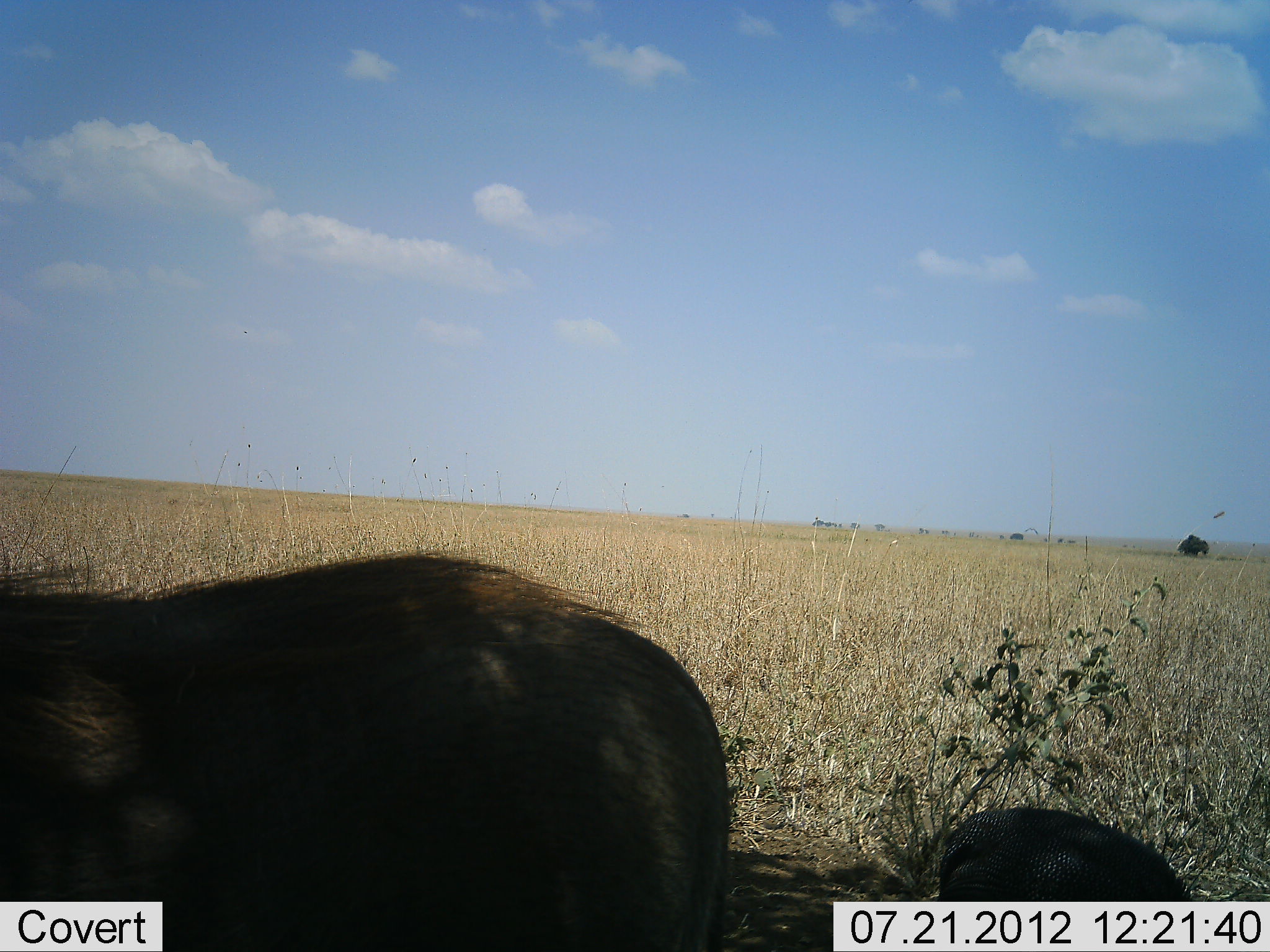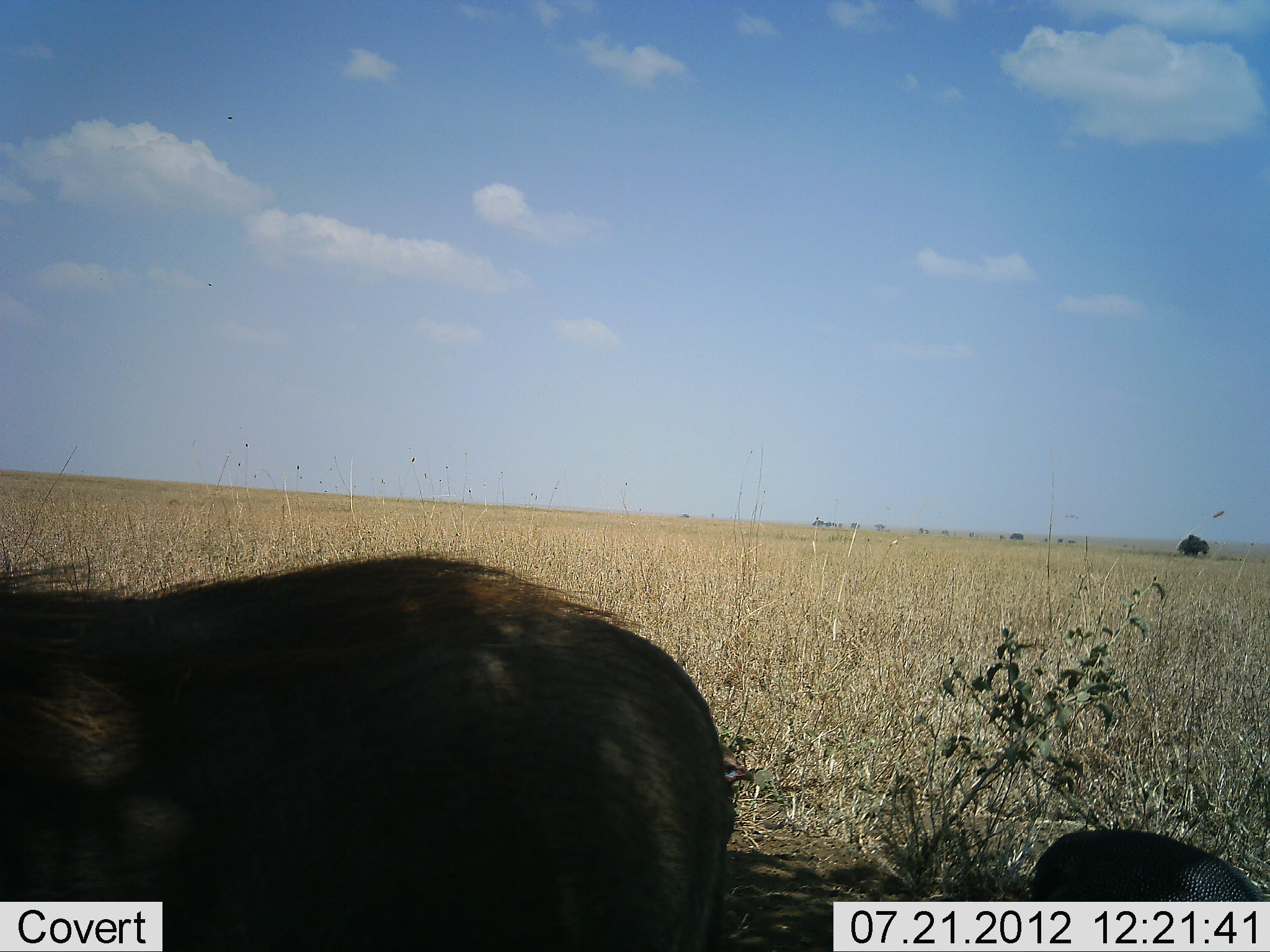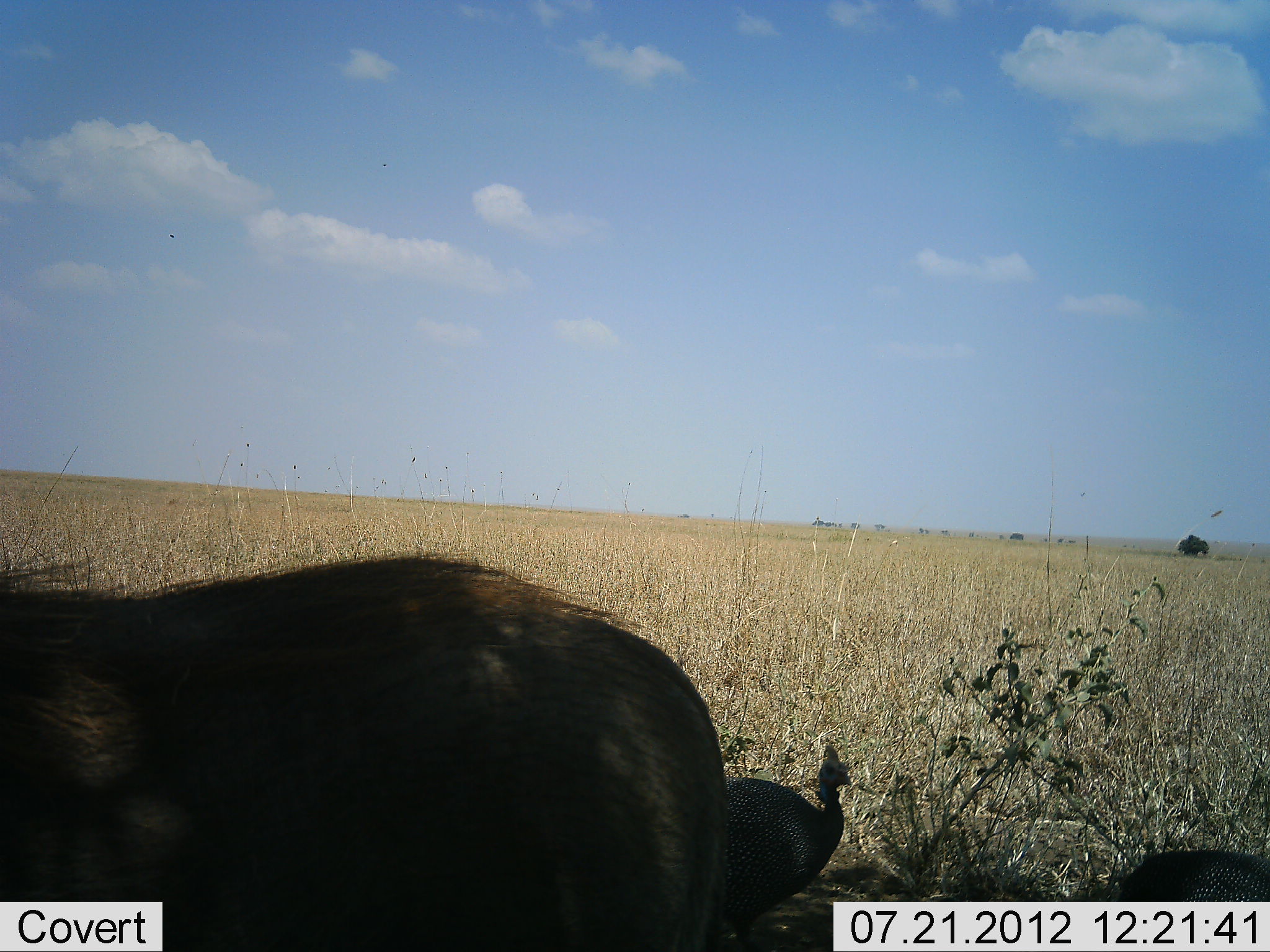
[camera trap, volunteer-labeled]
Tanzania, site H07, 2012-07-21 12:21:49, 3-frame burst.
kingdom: Animalia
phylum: Chordata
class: Aves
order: Galliformes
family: Numididae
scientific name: Numididae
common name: guinea fowl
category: guineafowl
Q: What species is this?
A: Guineafowl (guinea fowl) (Numididae).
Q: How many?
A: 2.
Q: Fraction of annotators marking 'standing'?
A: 7%.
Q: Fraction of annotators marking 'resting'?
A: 0%.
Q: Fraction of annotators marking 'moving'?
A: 93%.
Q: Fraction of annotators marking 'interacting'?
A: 0%.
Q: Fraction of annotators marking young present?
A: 0%.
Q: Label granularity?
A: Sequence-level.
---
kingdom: Animalia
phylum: Chordata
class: Mammalia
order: Artiodactyla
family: Suidae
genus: Phacochoerus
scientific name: Phacochoerus africanus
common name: warthog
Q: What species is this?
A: Warthog (Phacochoerus africanus).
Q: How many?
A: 1.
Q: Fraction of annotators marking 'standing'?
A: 100%.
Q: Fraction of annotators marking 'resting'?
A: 0%.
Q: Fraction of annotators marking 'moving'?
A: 0%.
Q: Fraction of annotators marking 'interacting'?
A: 0%.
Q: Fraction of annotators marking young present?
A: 0%.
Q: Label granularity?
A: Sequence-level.